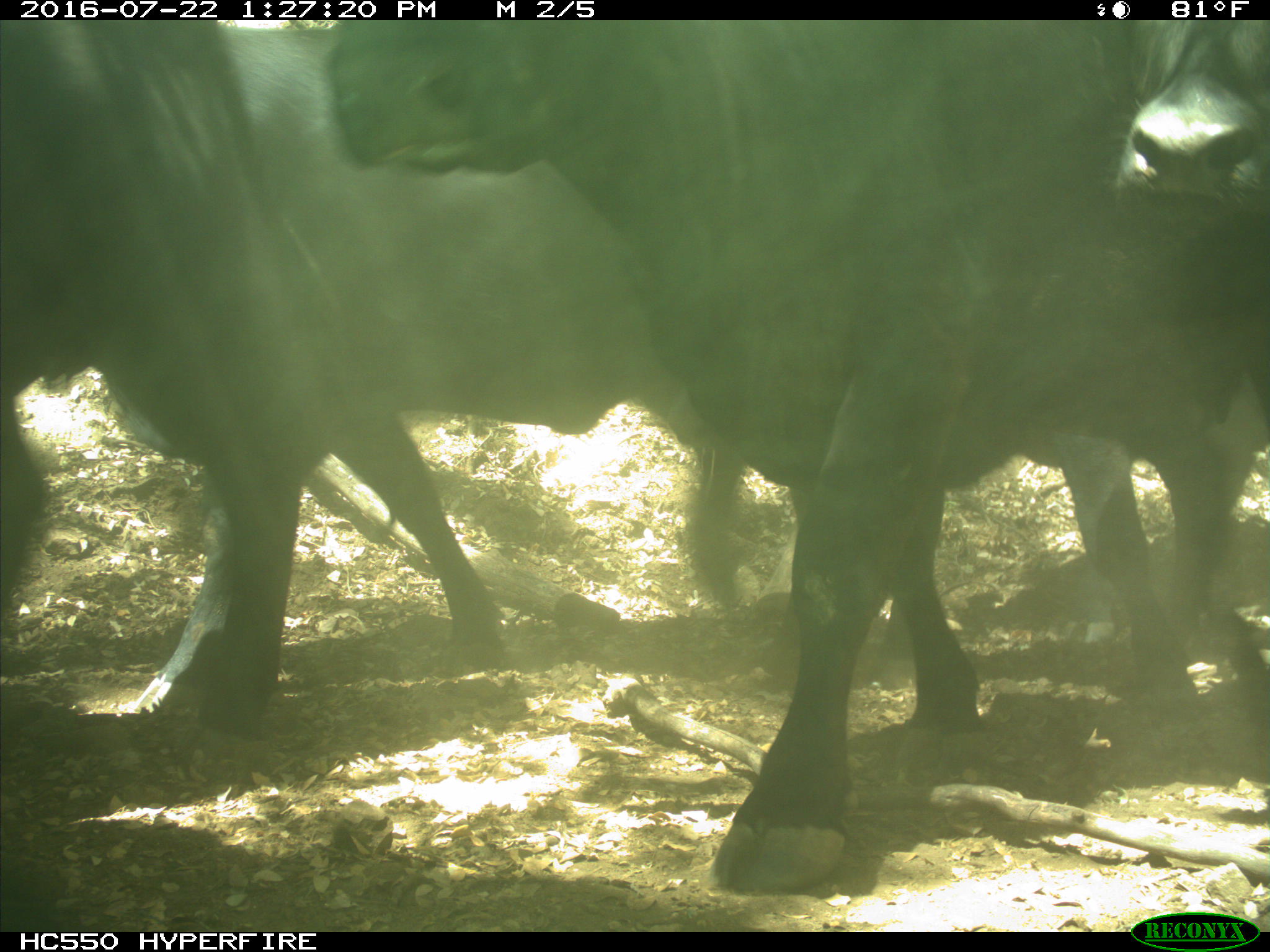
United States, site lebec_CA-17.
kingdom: Animalia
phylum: Chordata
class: Mammalia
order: Artiodactyla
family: Bovidae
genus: Bos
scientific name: Bos taurus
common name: domestic cow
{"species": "Bos taurus (domestic cow)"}